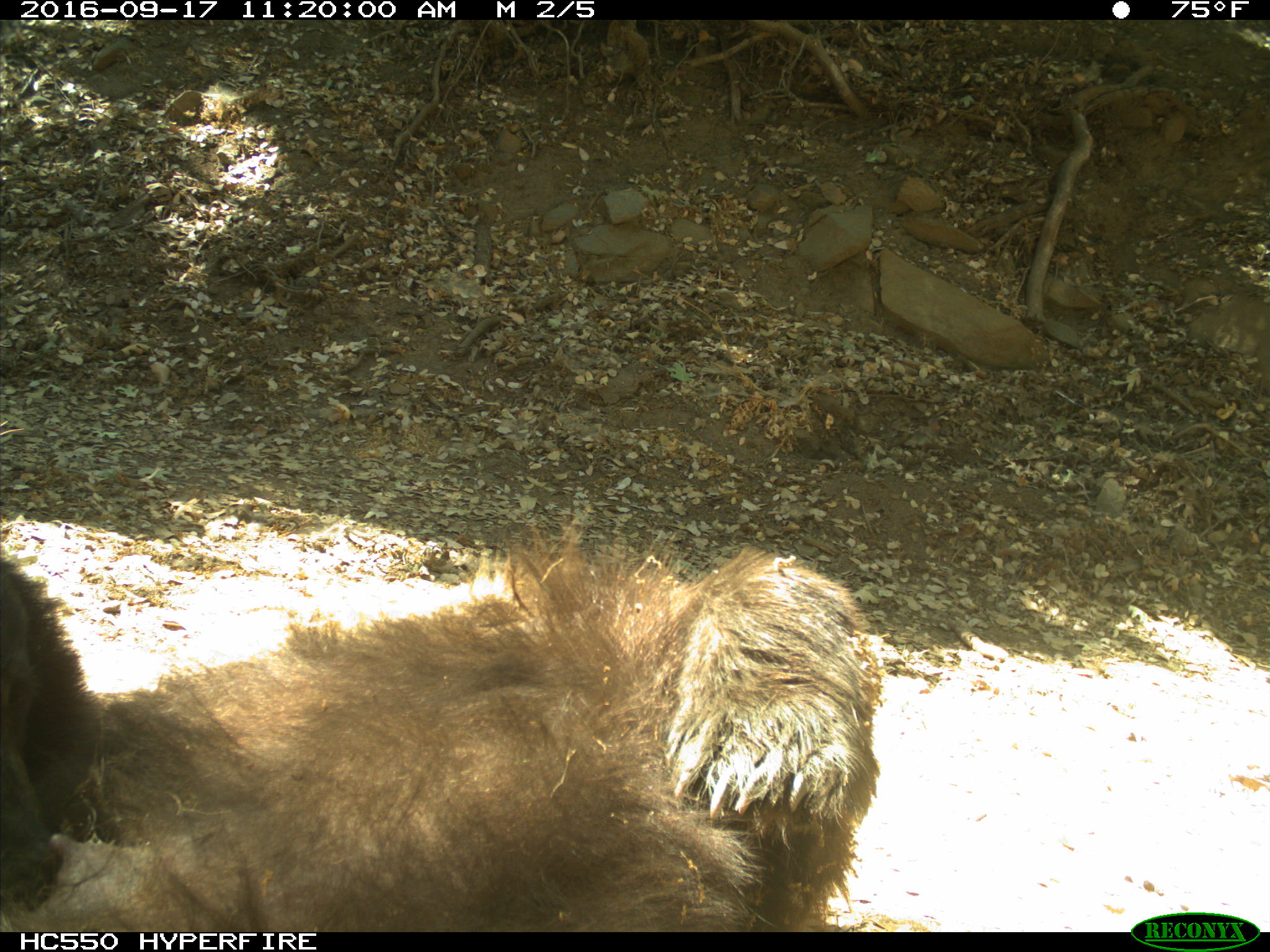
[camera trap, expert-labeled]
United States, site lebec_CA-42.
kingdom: Animalia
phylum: Chordata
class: Mammalia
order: Carnivora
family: Ursidae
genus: Ursus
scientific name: Ursus americanus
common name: american black bear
Ursus americanus (american black bear).